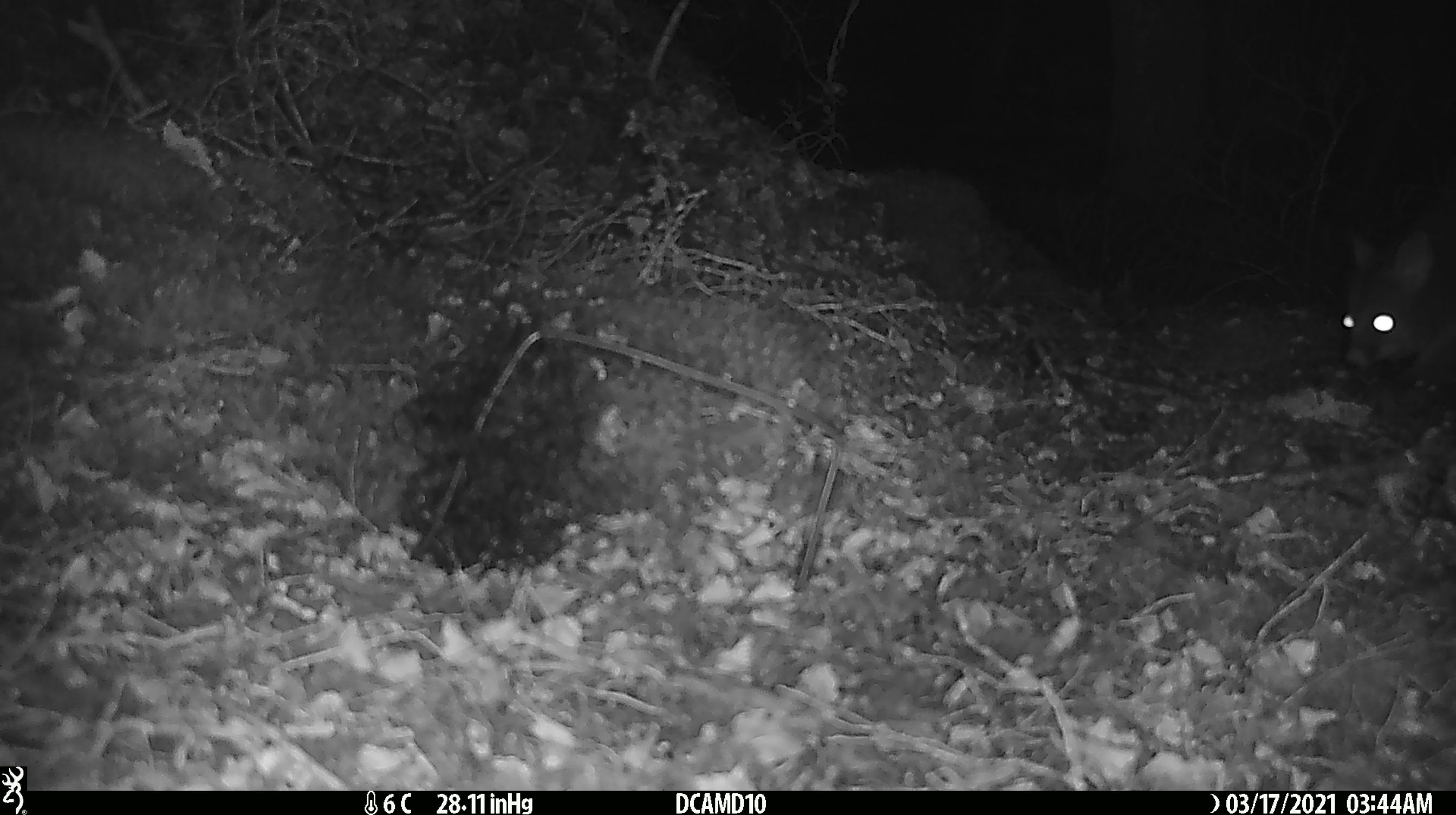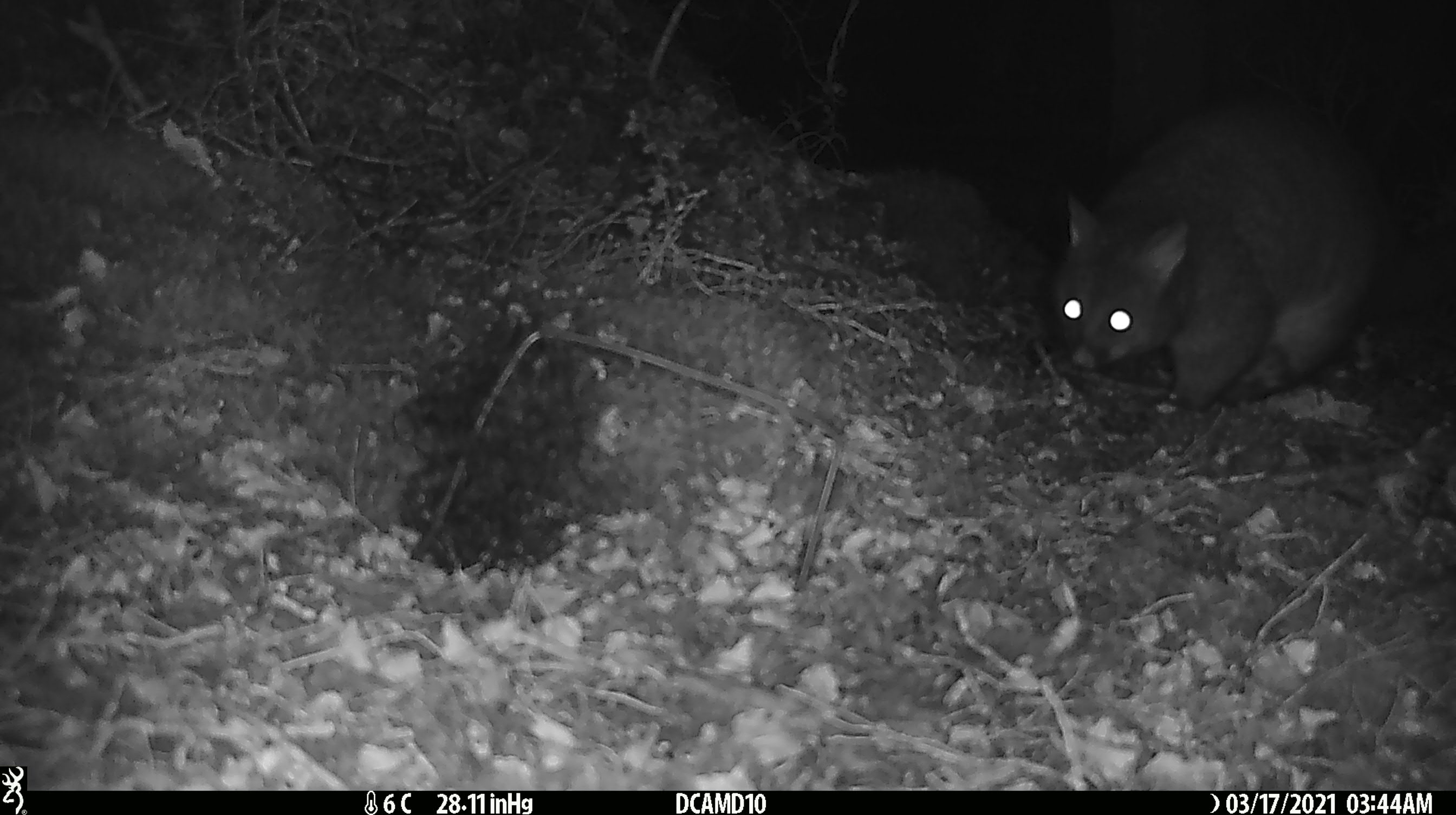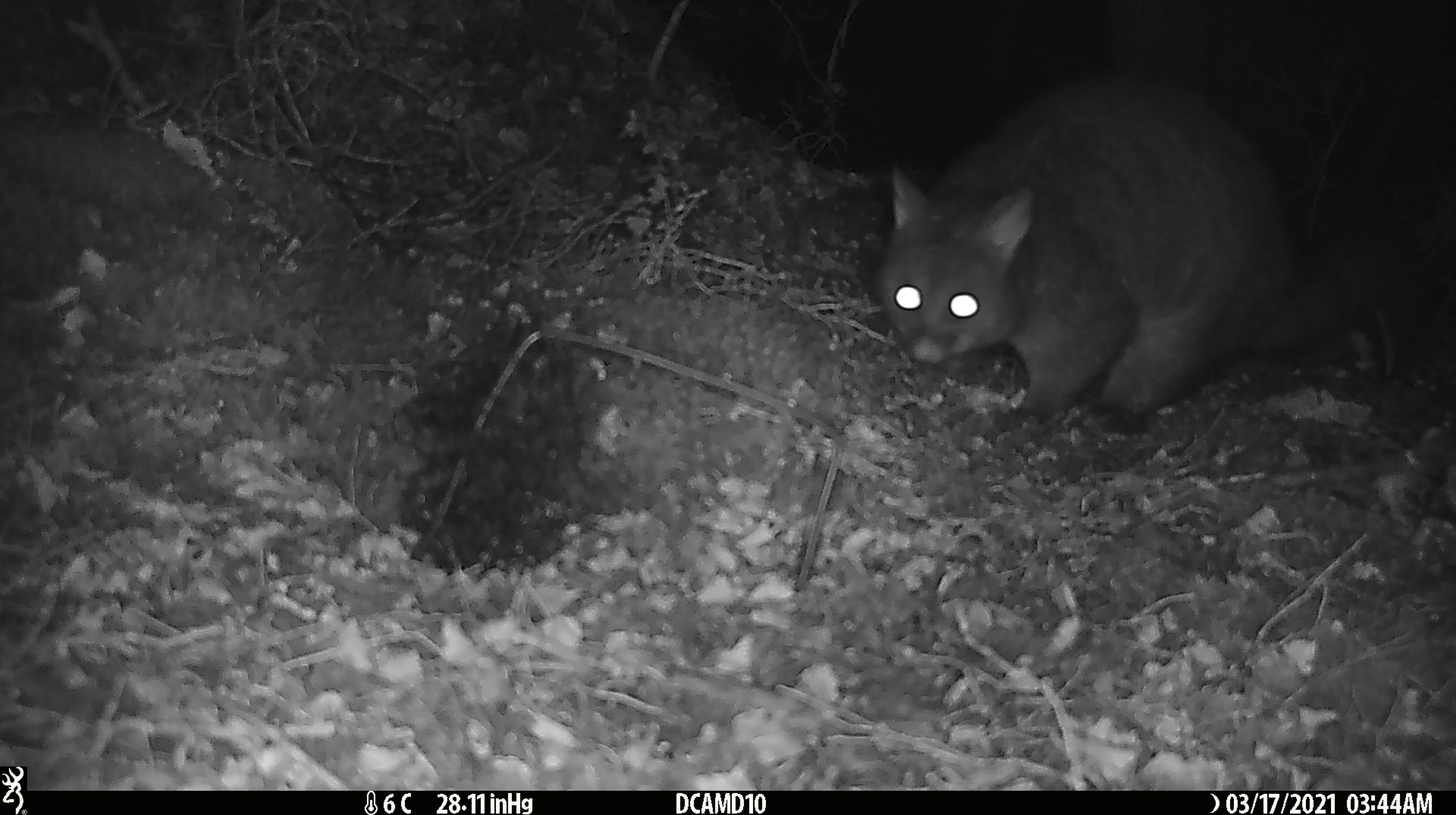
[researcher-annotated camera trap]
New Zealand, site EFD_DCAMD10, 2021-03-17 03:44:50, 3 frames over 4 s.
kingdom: Animalia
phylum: Chordata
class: Mammalia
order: Diprotodontia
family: Phalangeridae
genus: Trichosurus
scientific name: Trichosurus vulpecula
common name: common brushtail possum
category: possum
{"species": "possum (common brushtail possum) (Trichosurus vulpecula)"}